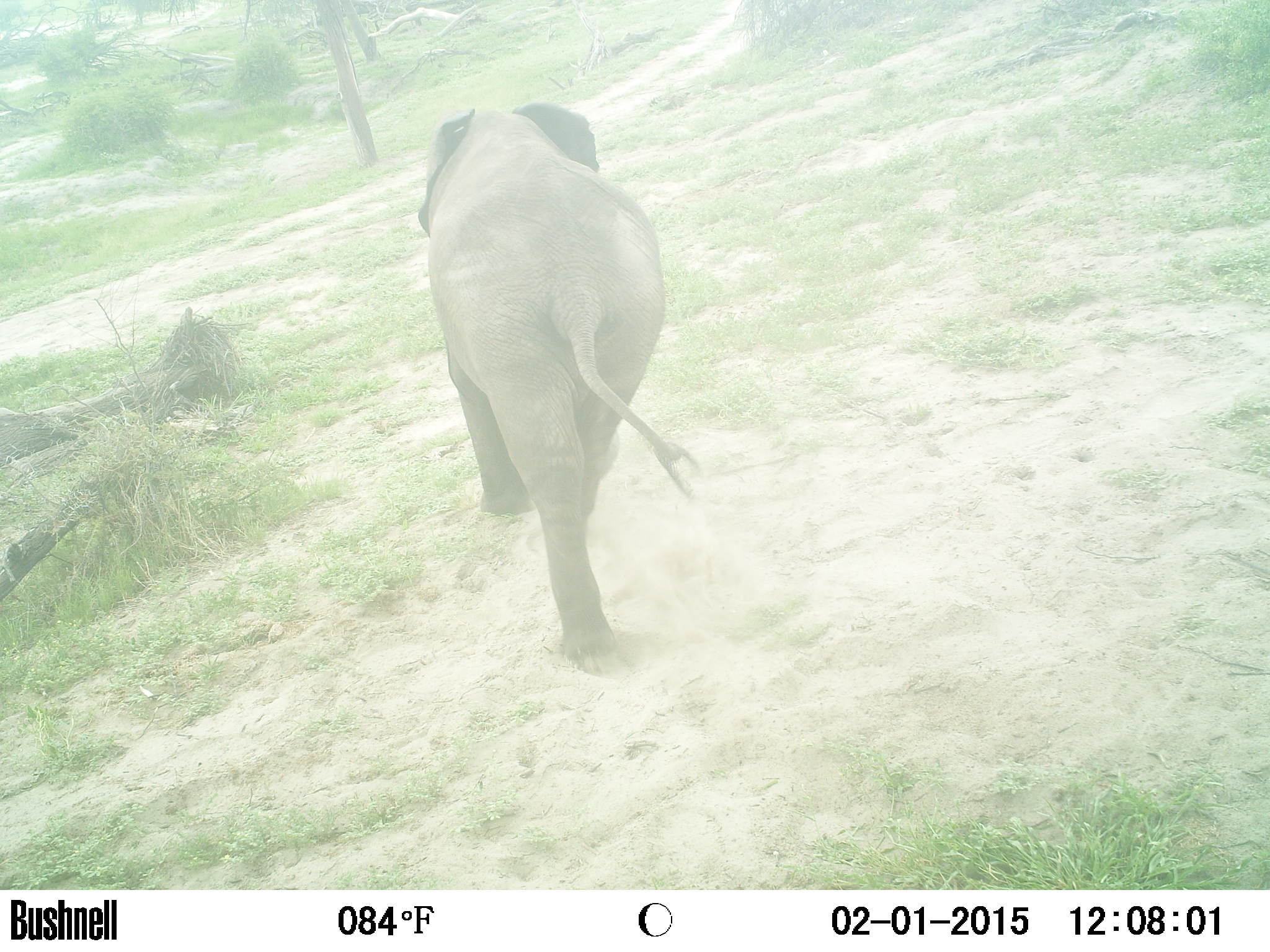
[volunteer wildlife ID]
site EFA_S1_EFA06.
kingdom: Animalia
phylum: Chordata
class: Mammalia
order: Proboscidea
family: Elephantidae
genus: Loxodonta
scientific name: Loxodonta africana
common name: african bush elephant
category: elephant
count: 1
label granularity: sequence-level